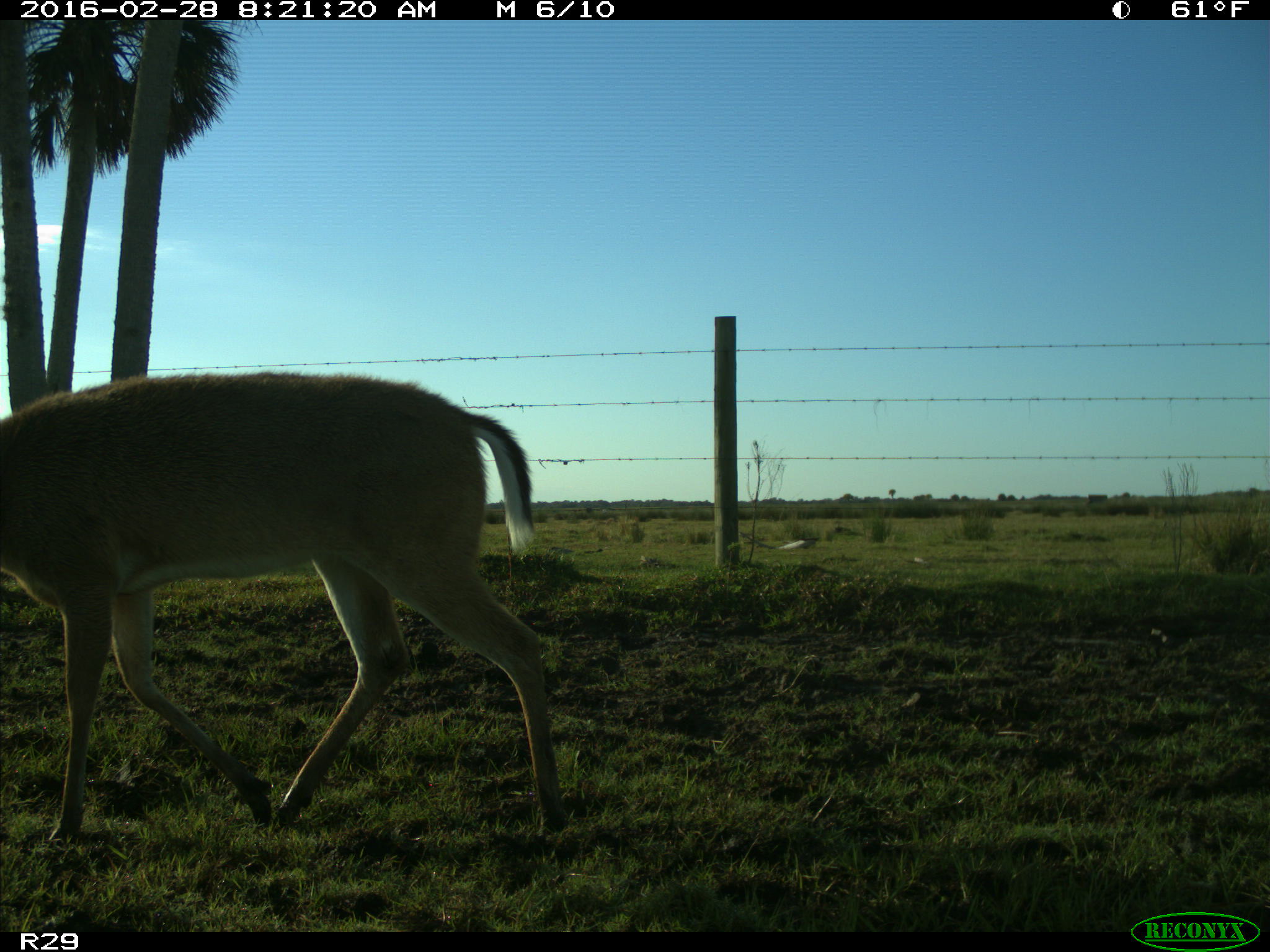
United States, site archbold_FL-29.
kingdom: Animalia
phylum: Chordata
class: Mammalia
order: Artiodactyla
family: Cervidae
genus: Odocoileus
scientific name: Odocoileus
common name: deer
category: unidentified deer